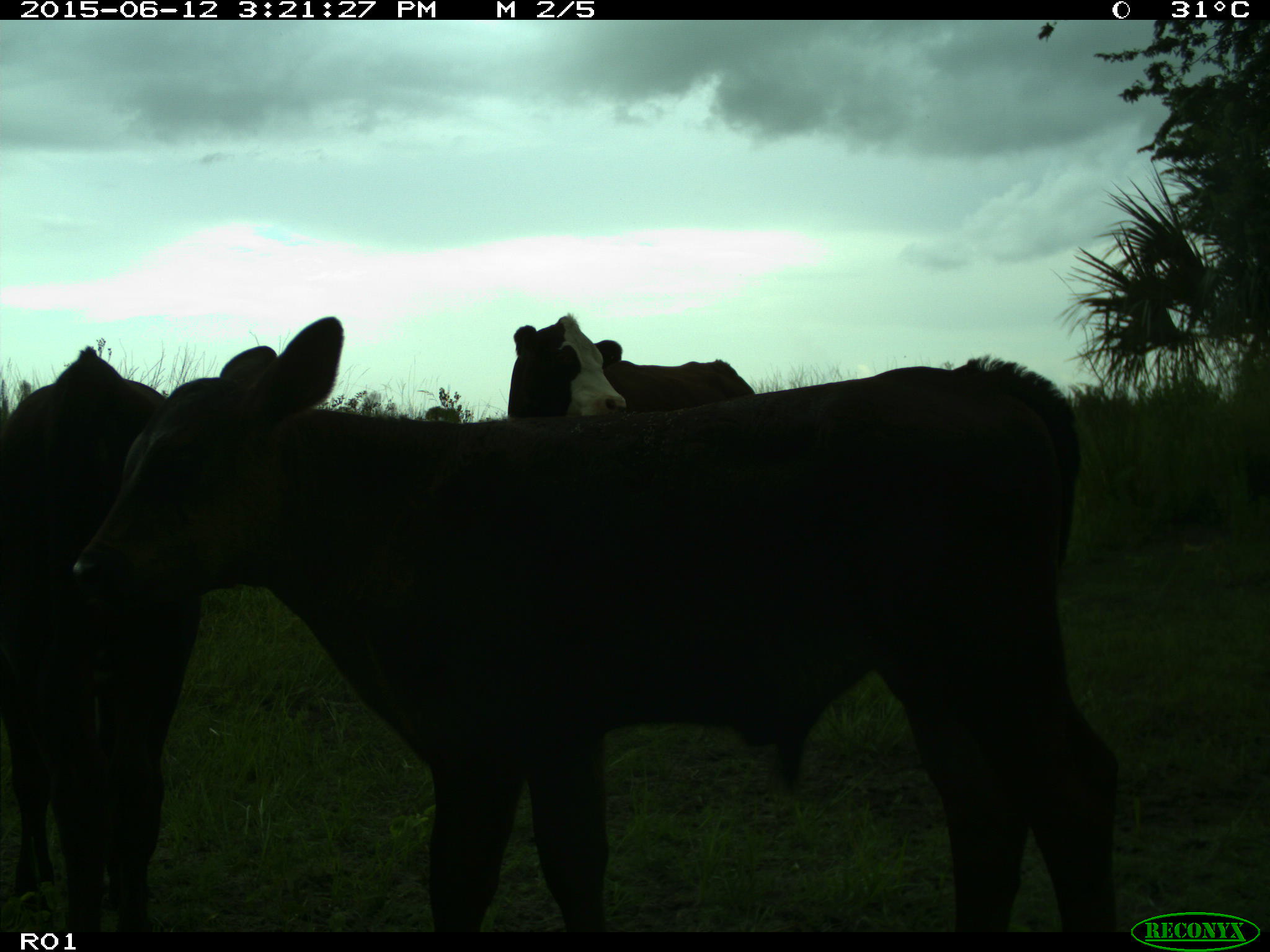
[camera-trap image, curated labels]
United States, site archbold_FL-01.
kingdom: Animalia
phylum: Chordata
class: Mammalia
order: Artiodactyla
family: Bovidae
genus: Bos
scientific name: Bos taurus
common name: domestic cow